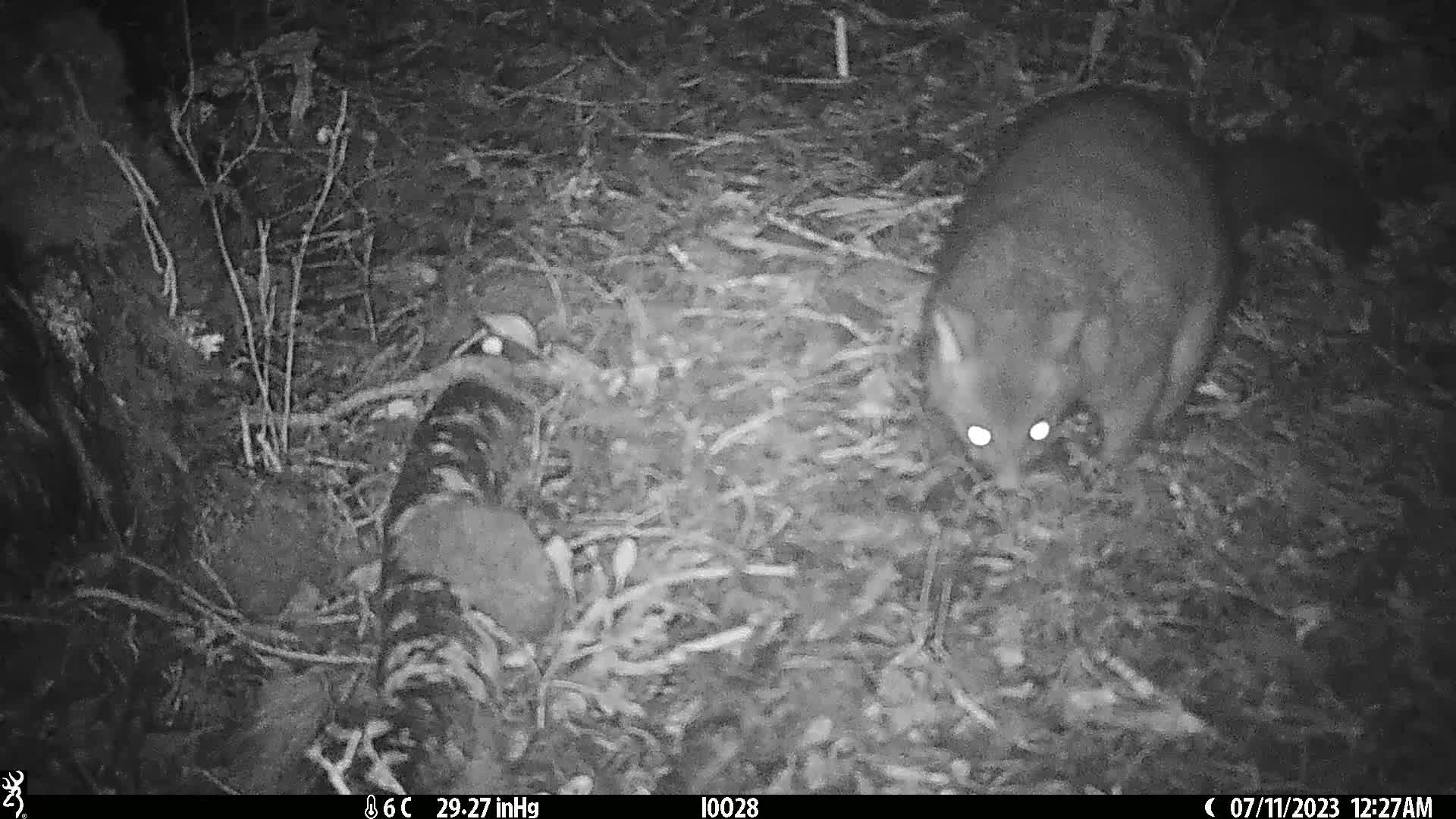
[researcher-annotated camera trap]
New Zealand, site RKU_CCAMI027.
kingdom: Animalia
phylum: Chordata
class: Mammalia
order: Diprotodontia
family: Phalangeridae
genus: Trichosurus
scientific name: Trichosurus vulpecula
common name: common brushtail possum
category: possum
Possum (common brushtail possum) (Trichosurus vulpecula).